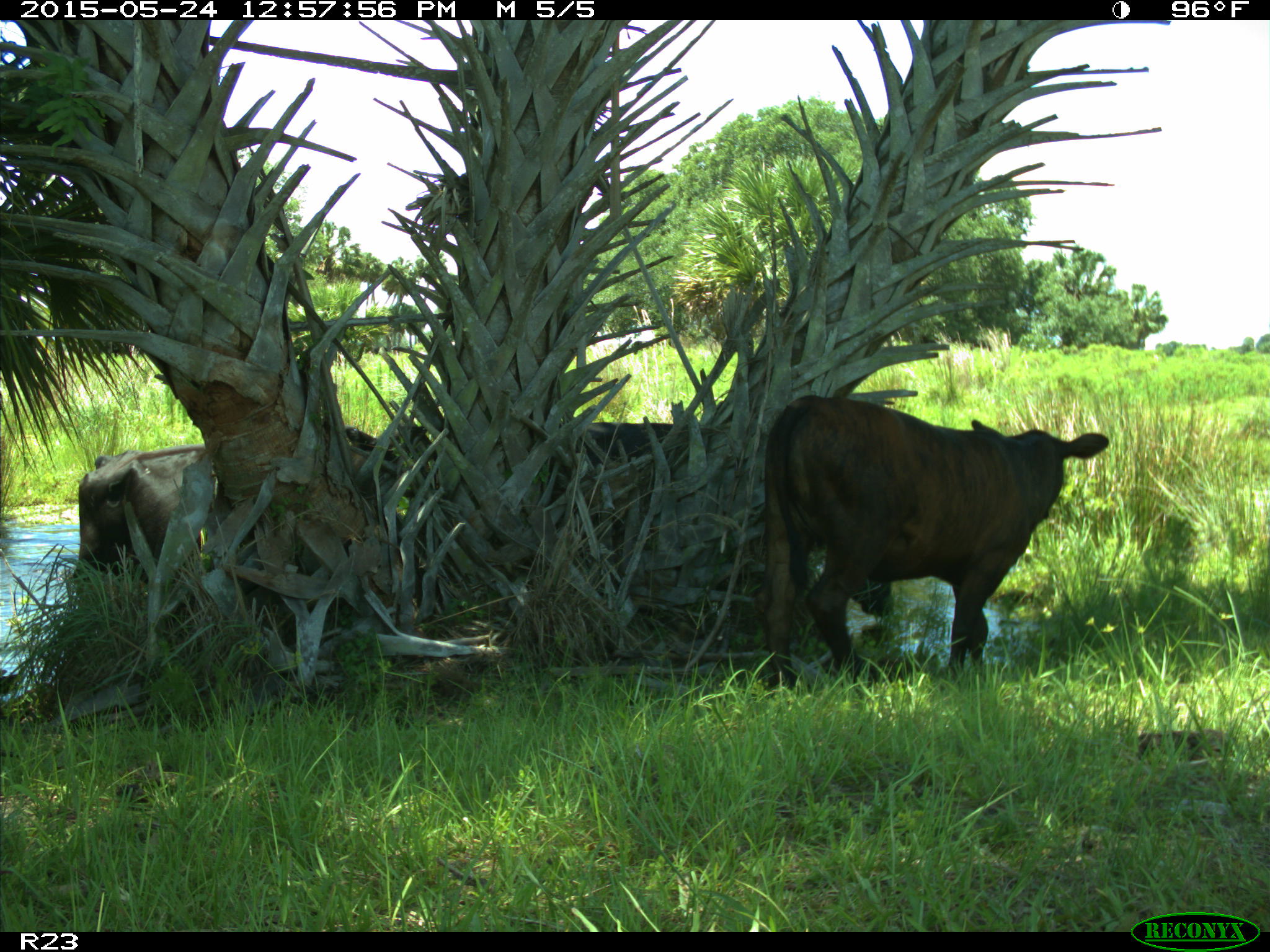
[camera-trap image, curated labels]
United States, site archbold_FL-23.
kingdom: Animalia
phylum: Chordata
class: Mammalia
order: Artiodactyla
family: Bovidae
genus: Bos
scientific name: Bos taurus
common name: domestic cow